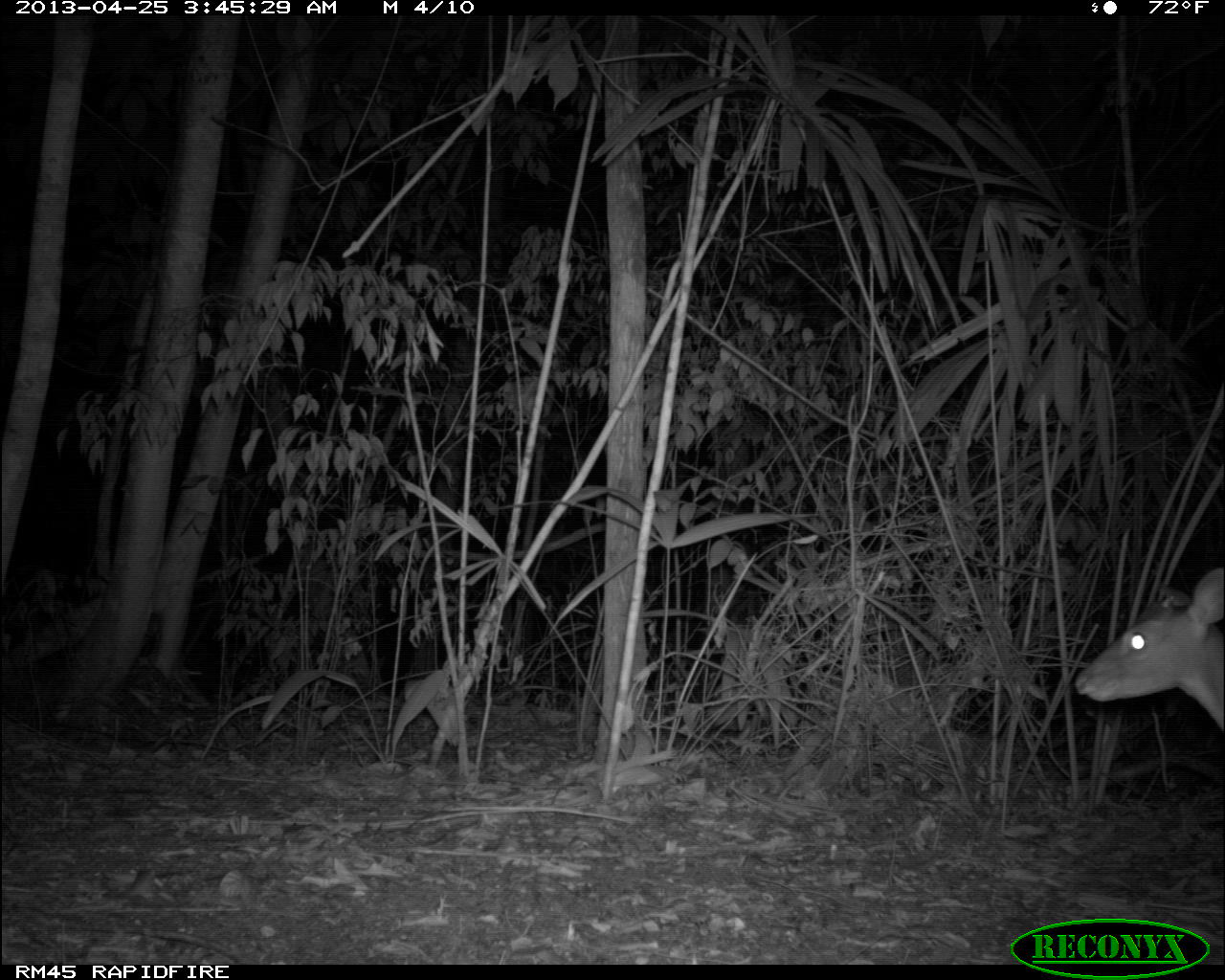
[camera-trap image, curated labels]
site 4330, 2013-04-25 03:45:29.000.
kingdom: Animalia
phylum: Chordata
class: Mammalia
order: Artiodactyla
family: Cervidae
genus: Mazama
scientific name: Mazama temama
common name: central american red brocket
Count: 1.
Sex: male.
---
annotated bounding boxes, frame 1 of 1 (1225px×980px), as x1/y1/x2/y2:
mazama temama: 1074/567/1225/734